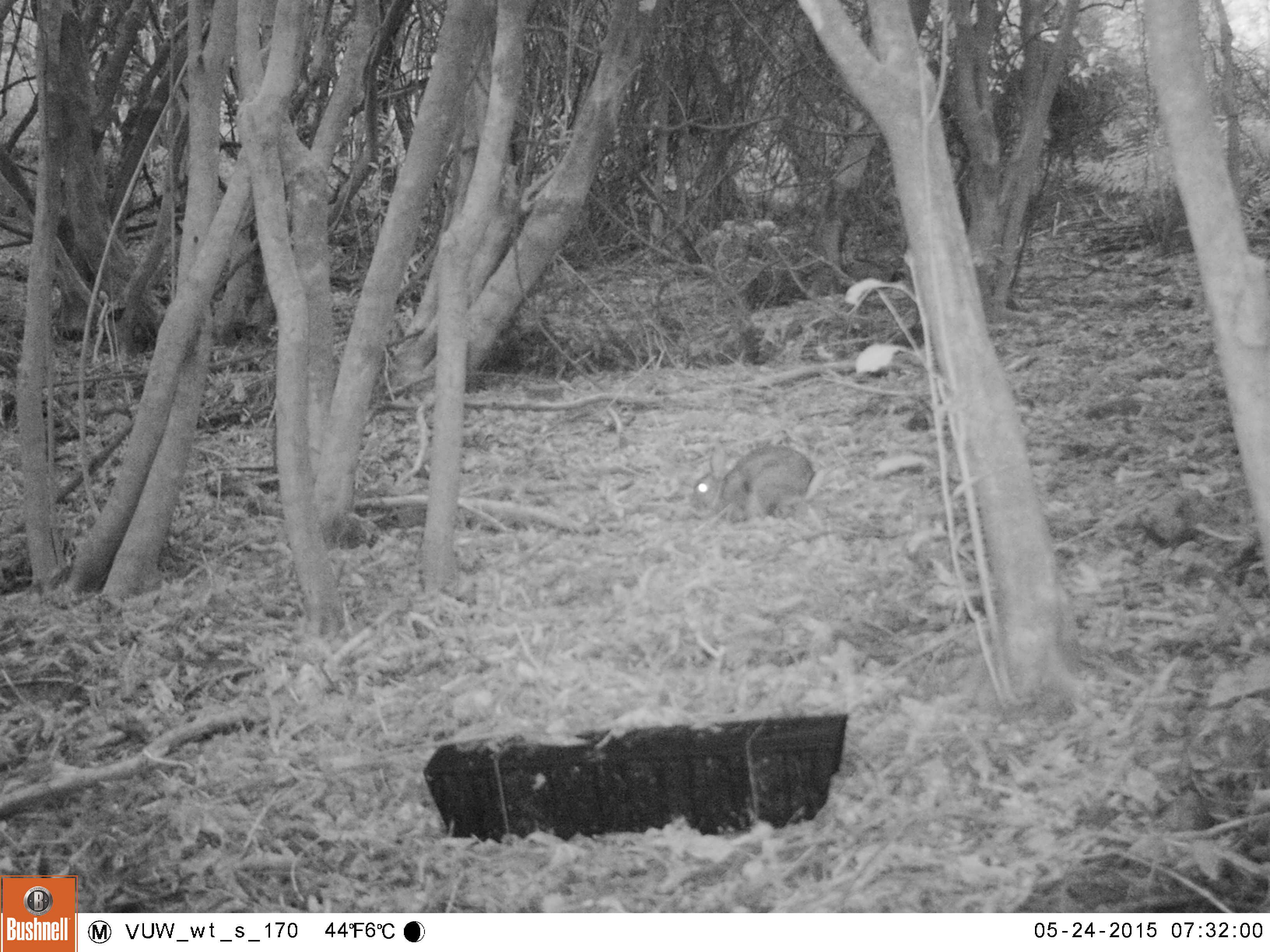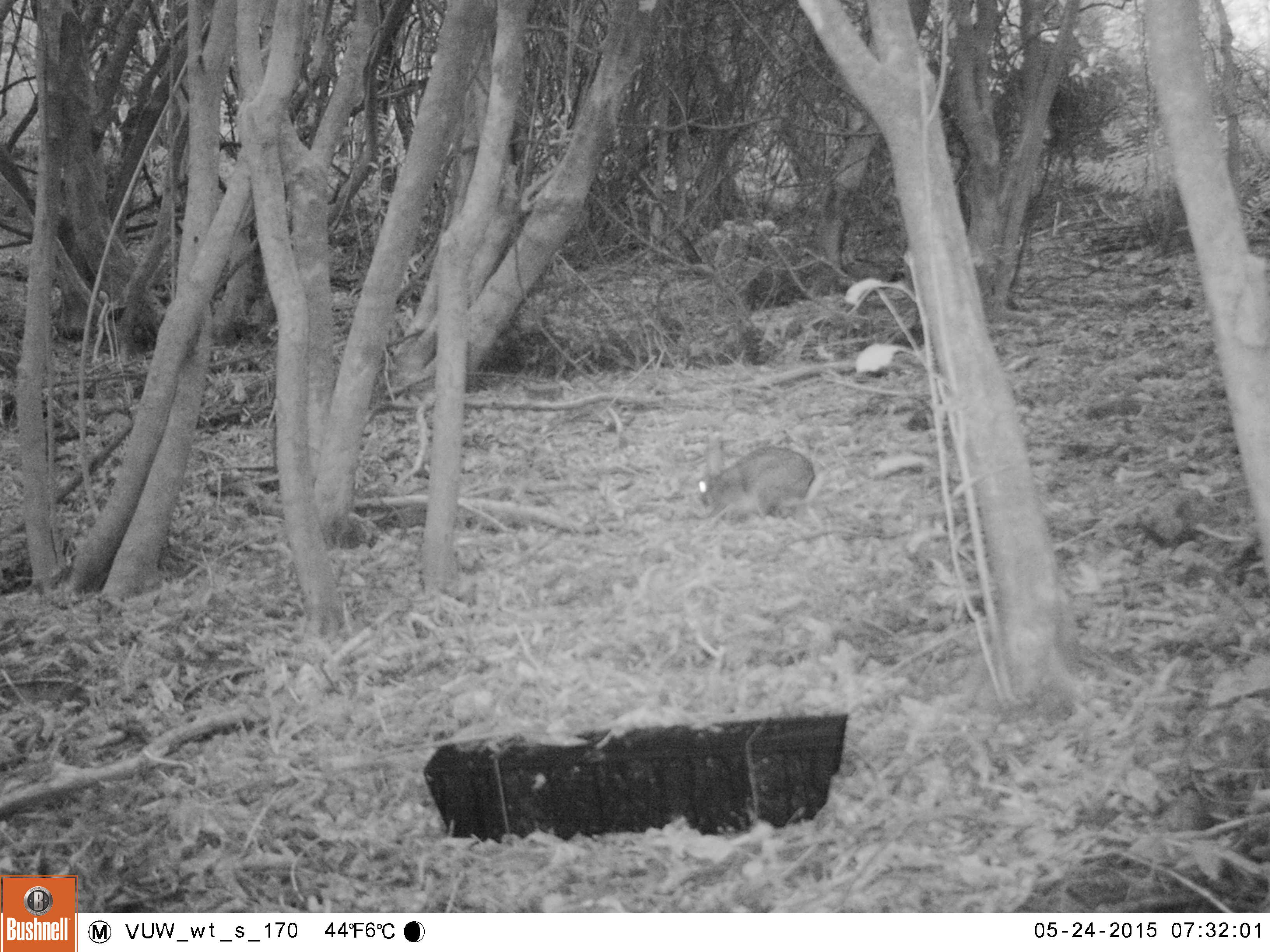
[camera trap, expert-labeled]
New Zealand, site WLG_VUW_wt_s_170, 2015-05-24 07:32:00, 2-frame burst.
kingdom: Animalia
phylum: Chordata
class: Mammalia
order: Lagomorpha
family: Leporidae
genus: Oryctolagus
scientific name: Oryctolagus cuniculus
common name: european rabbit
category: rabbit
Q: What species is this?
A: Rabbit (european rabbit) (Oryctolagus cuniculus).